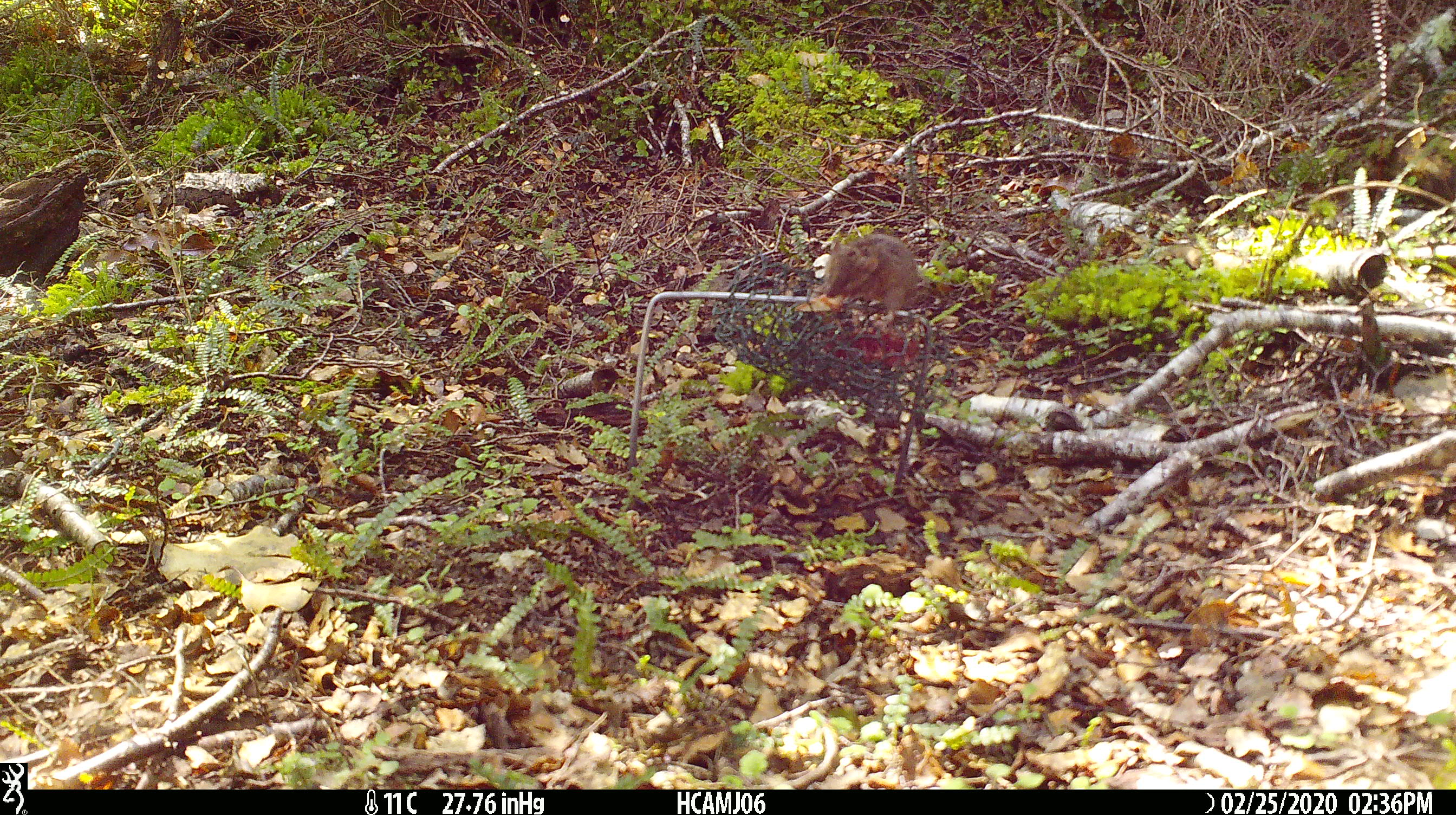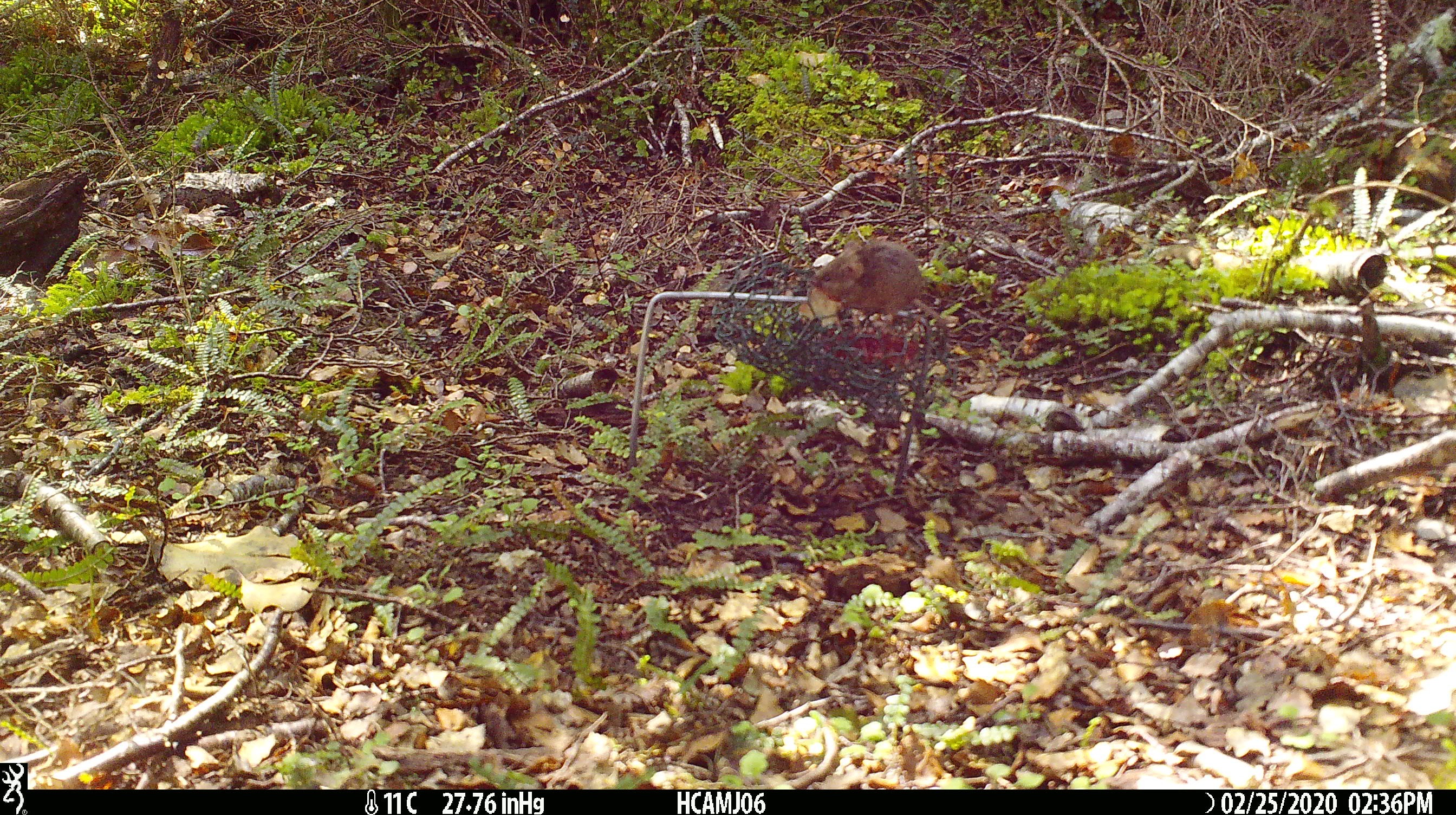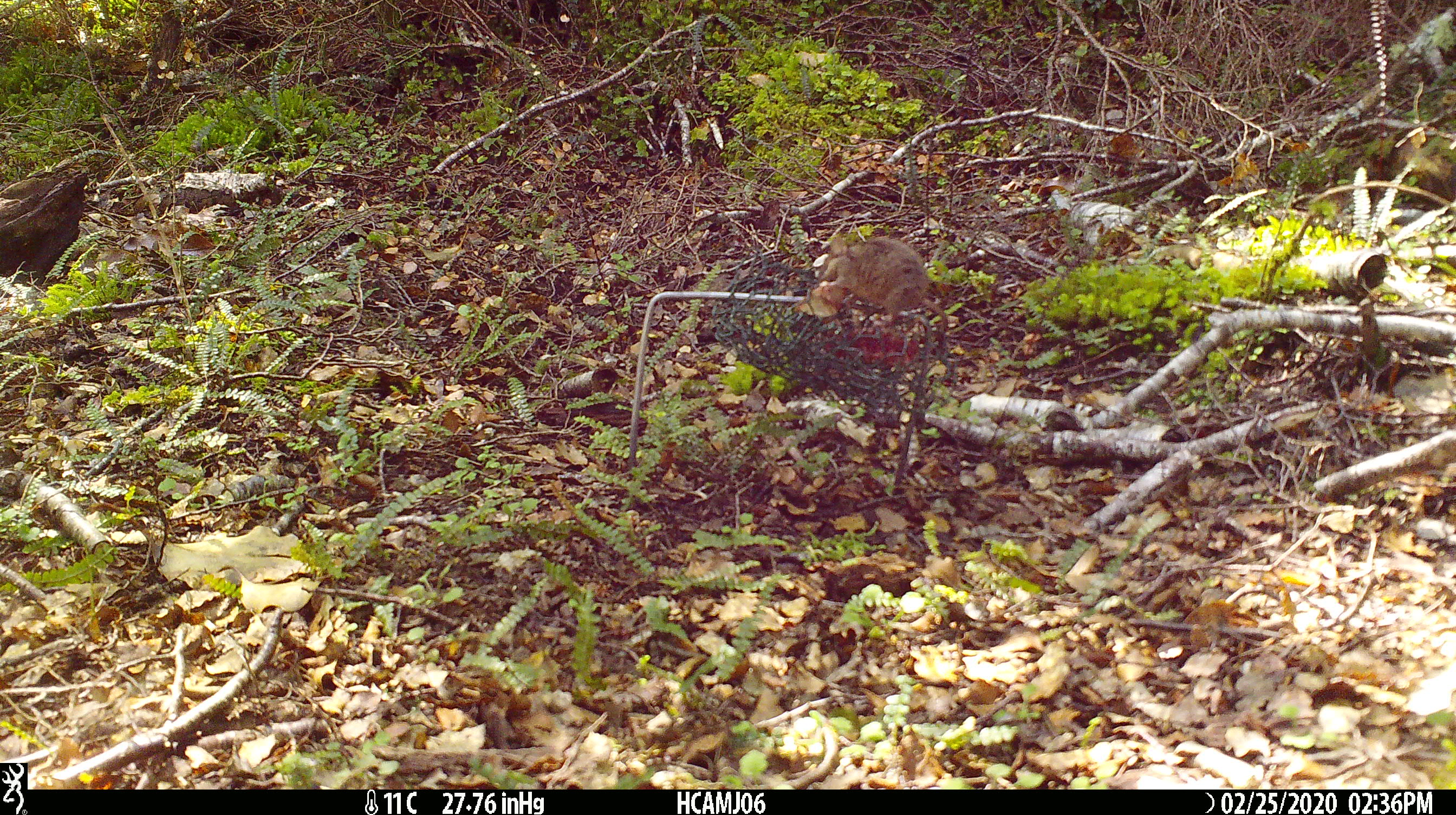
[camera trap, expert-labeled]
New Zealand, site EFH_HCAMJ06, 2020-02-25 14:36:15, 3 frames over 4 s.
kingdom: Animalia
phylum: Chordata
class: Mammalia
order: Rodentia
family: Muridae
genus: Mus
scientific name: Mus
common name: mouse